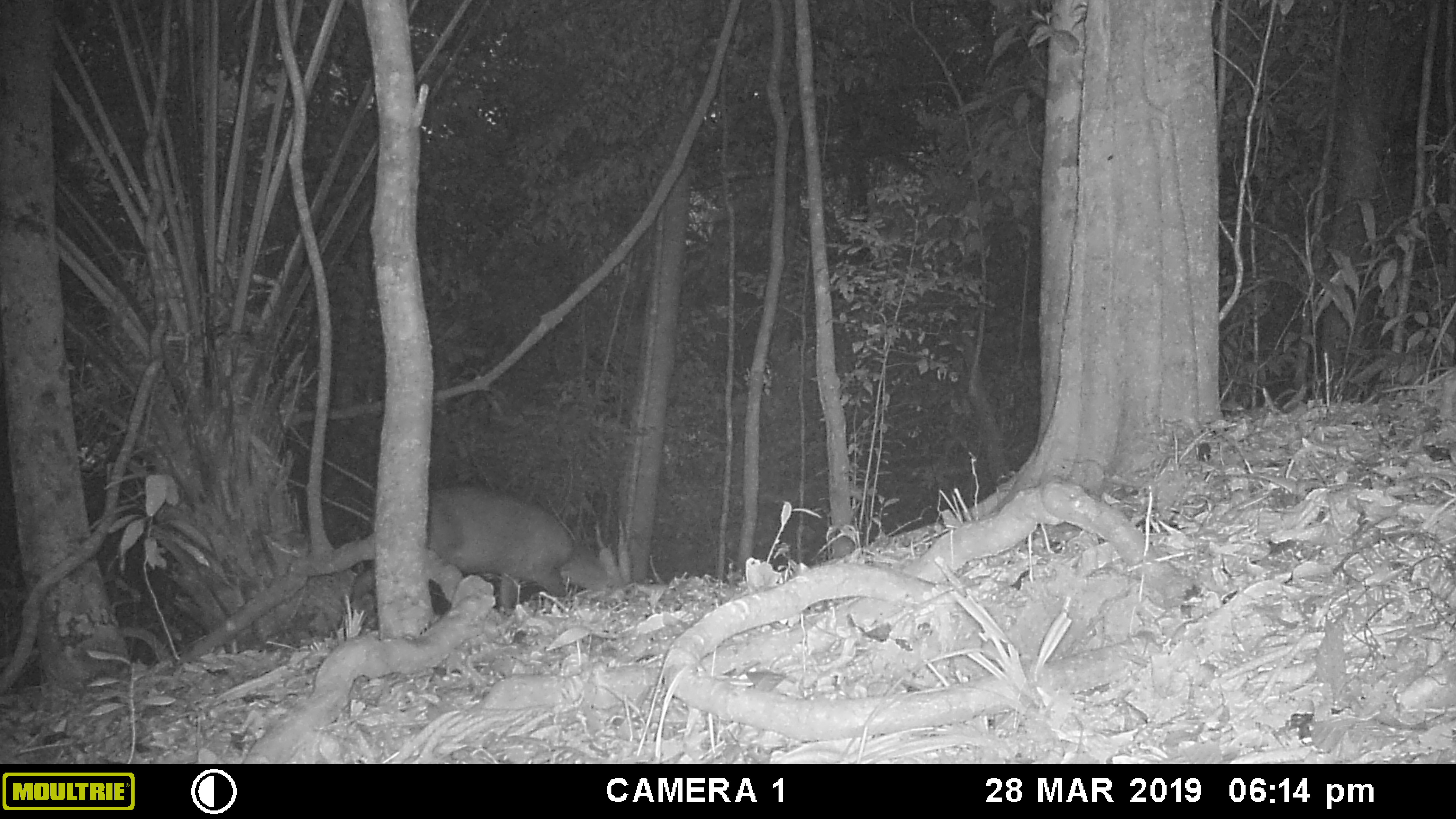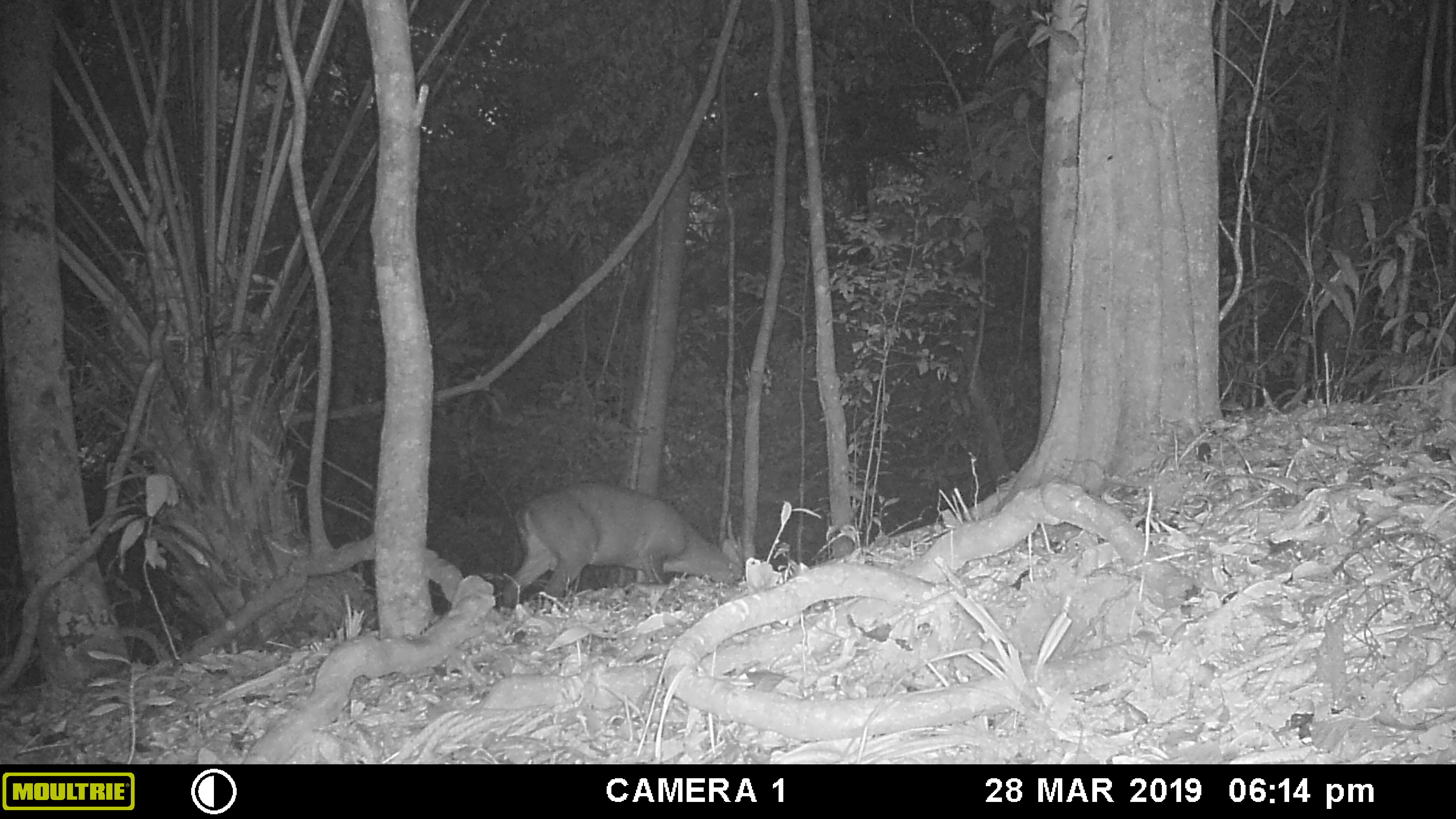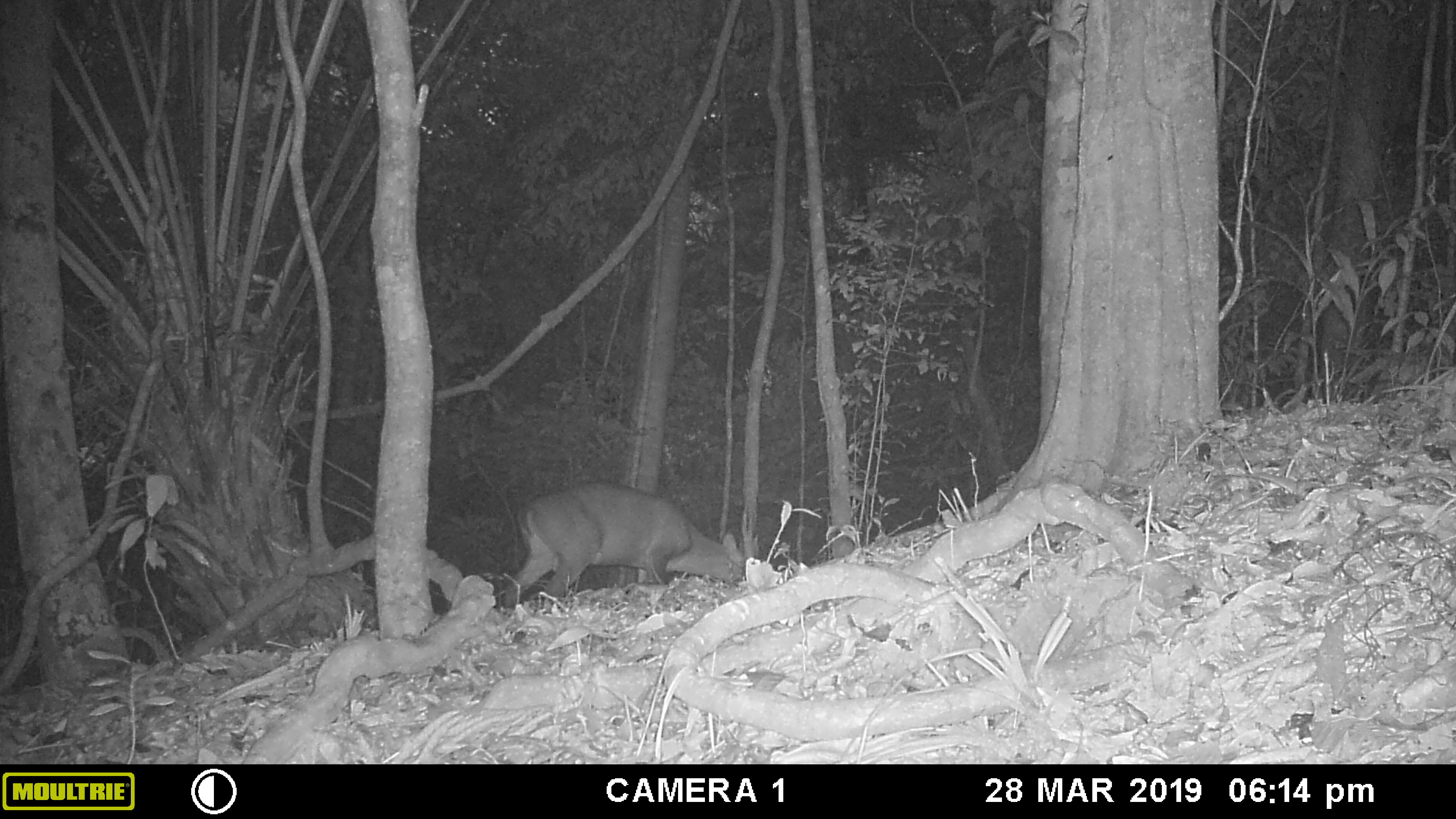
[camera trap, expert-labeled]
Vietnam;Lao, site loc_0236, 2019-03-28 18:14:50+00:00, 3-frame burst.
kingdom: Animalia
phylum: Chordata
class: Mammalia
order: Artiodactyla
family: Cervidae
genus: Muntiacus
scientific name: Muntiacus vuquangensis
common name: large-antlered muntjac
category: large antlered muntjac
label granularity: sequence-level